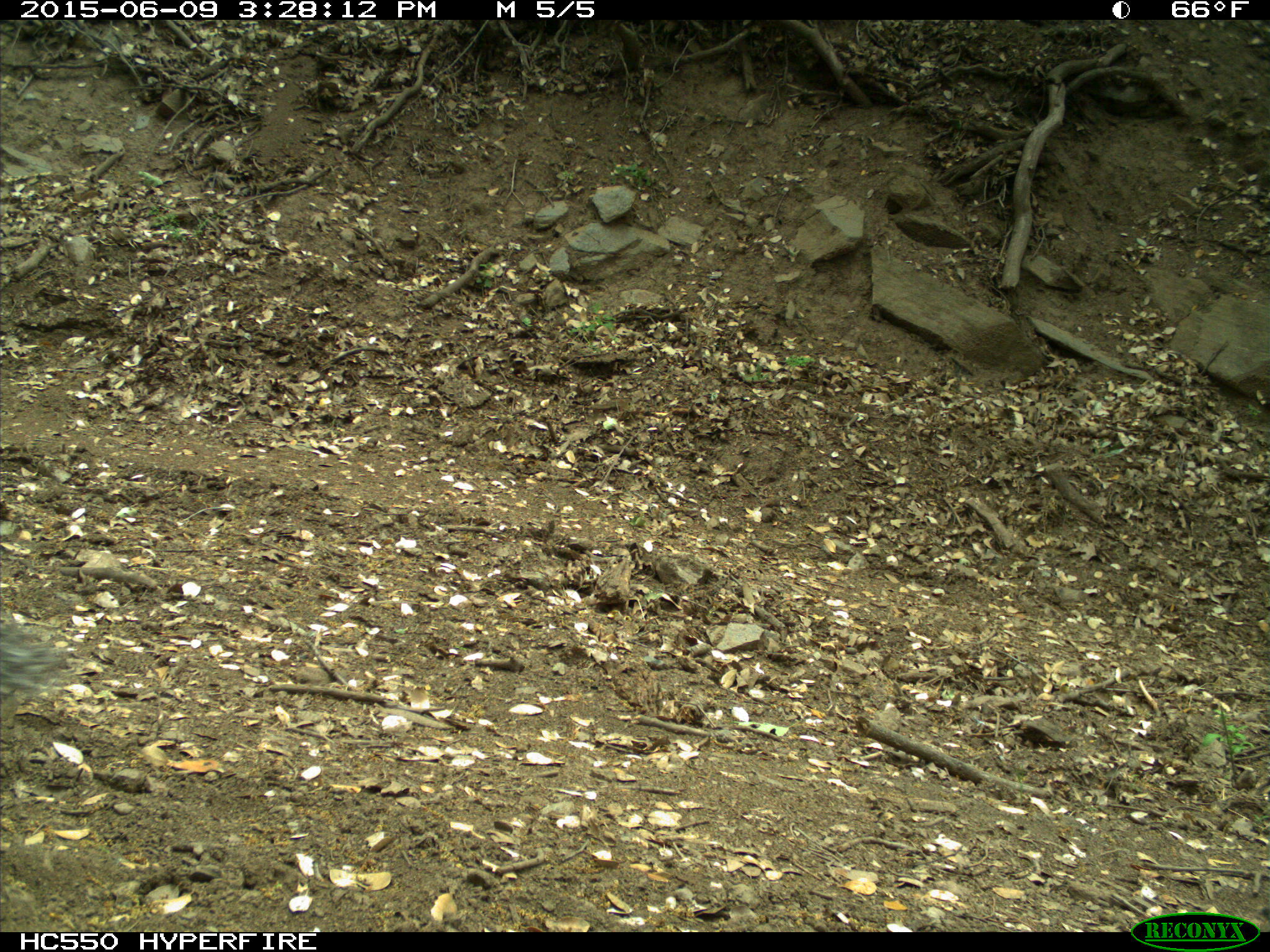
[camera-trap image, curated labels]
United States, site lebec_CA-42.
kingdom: Animalia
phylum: Chordata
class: Mammalia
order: Rodentia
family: Sciuridae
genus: Sciurus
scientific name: Sciurus carolinensis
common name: eastern gray squirrel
Sciurus carolinensis (eastern gray squirrel).